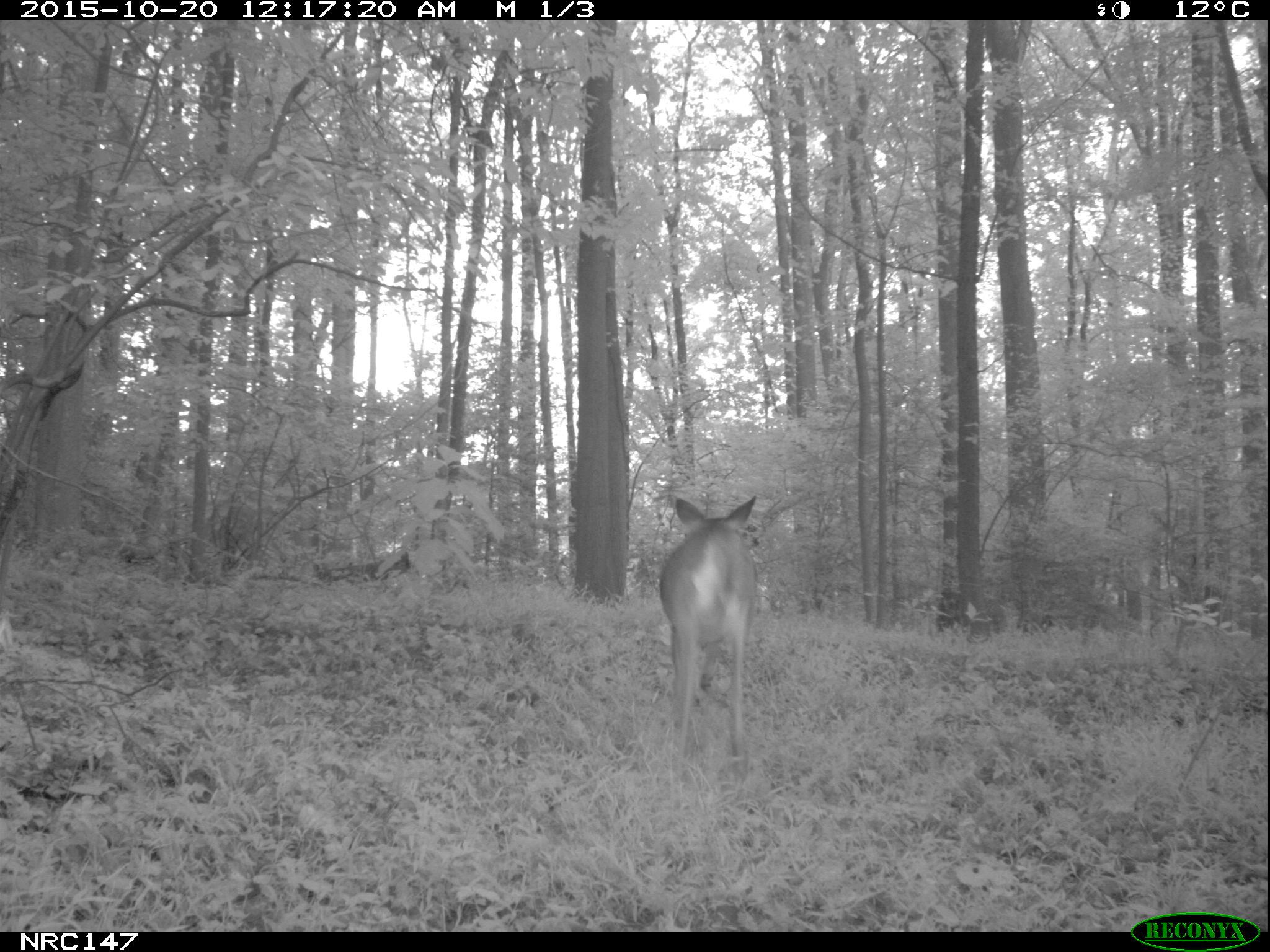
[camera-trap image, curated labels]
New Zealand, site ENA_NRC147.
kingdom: Animalia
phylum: Chordata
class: Mammalia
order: Artiodactyla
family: Cervidae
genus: Odocoileus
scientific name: Odocoileus virginianus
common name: white-tailed deer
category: white tailed deer